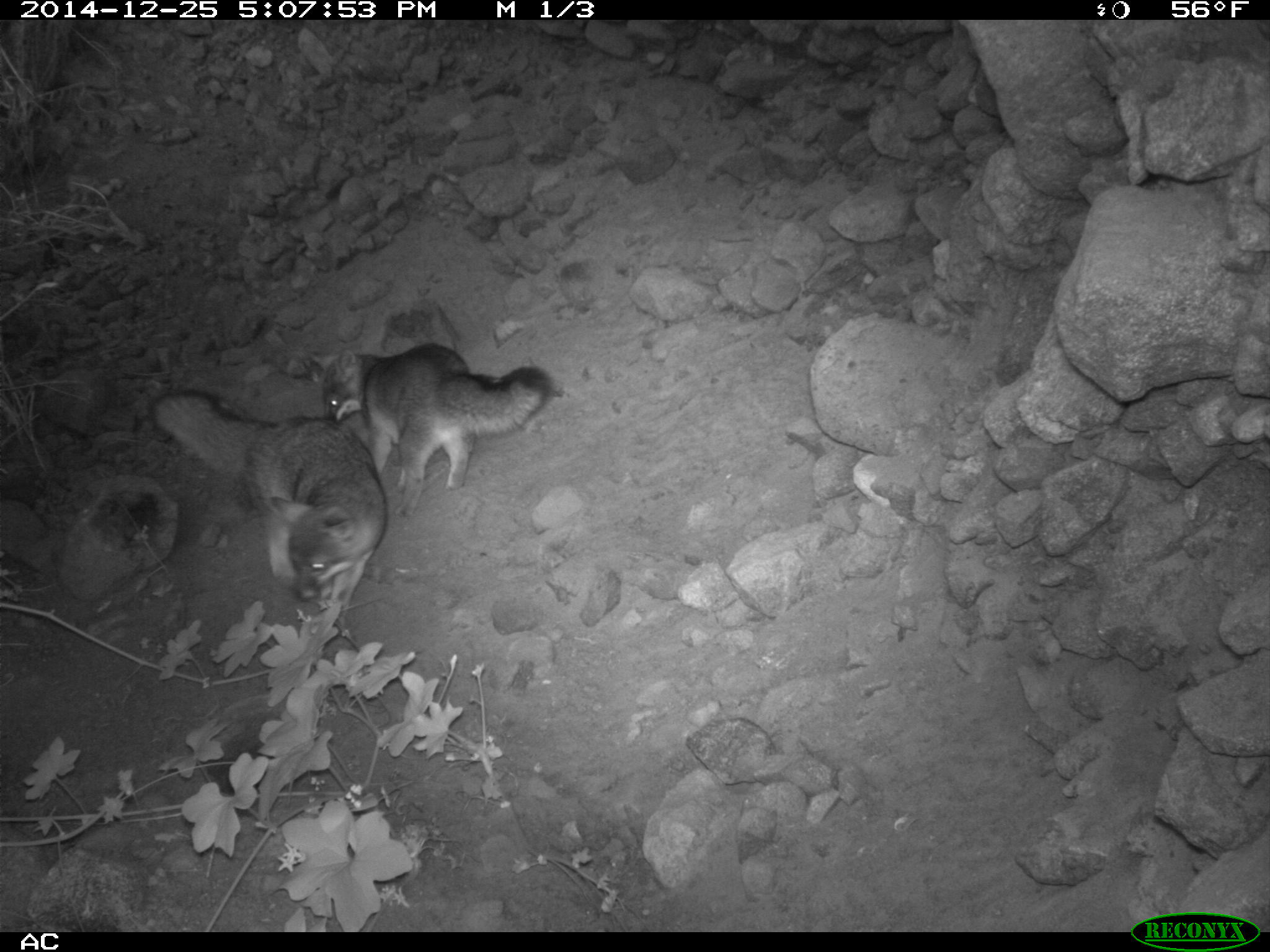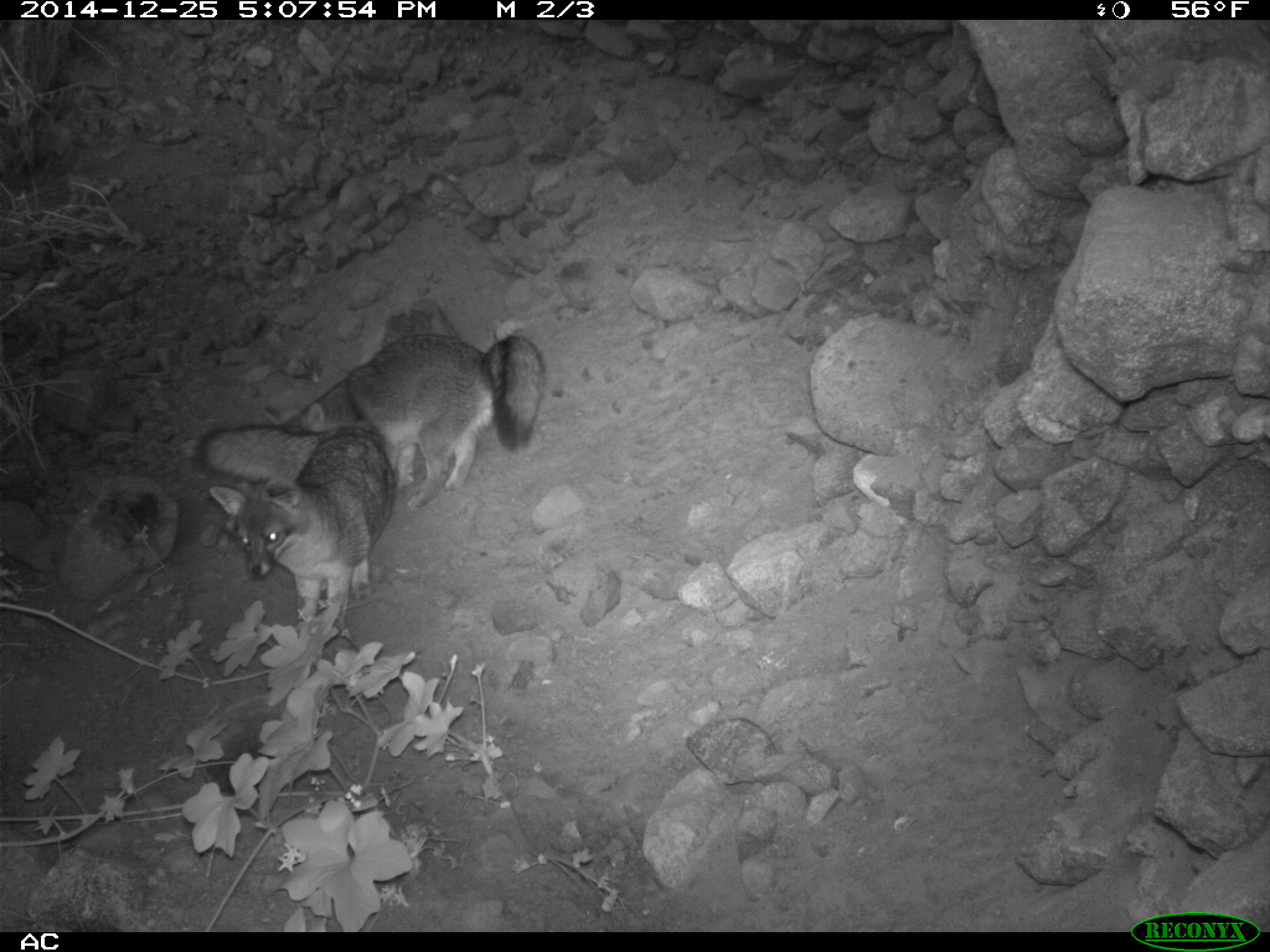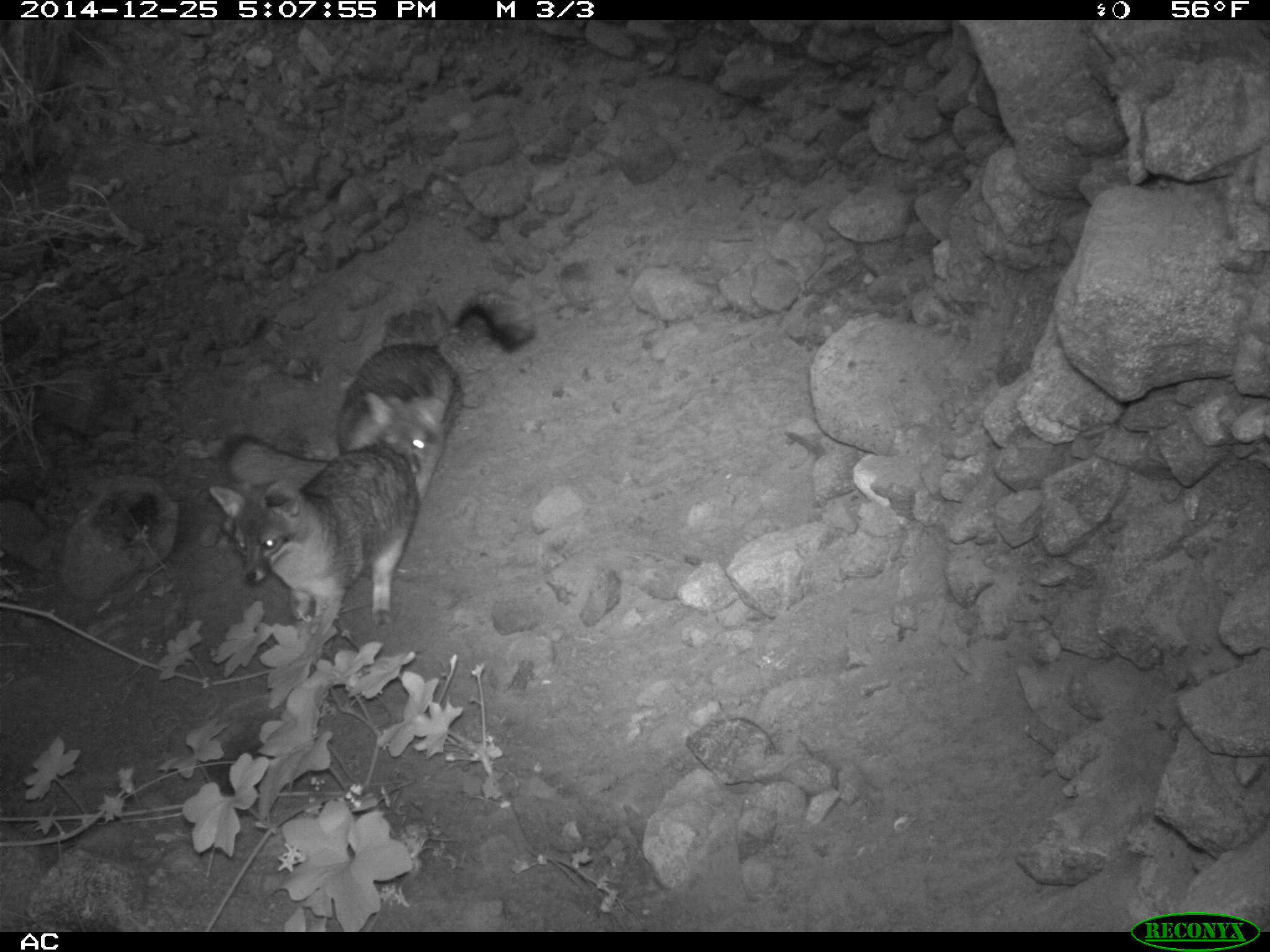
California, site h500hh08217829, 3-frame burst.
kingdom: Animalia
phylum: Chordata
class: Mammalia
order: Carnivora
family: Canidae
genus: Urocyon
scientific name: Urocyon littoralis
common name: island fox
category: fox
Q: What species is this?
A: Fox (island fox) (Urocyon littoralis).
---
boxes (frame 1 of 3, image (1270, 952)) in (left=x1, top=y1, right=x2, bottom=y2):
fox: (left=151, top=388, right=388, bottom=615); (left=310, top=342, right=556, bottom=516)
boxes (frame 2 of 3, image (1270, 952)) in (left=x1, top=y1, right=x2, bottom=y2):
fox: (left=262, top=334, right=546, bottom=510); (left=192, top=426, right=393, bottom=619)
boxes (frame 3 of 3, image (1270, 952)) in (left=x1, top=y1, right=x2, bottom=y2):
fox: (left=335, top=290, right=536, bottom=504); (left=208, top=433, right=417, bottom=633)